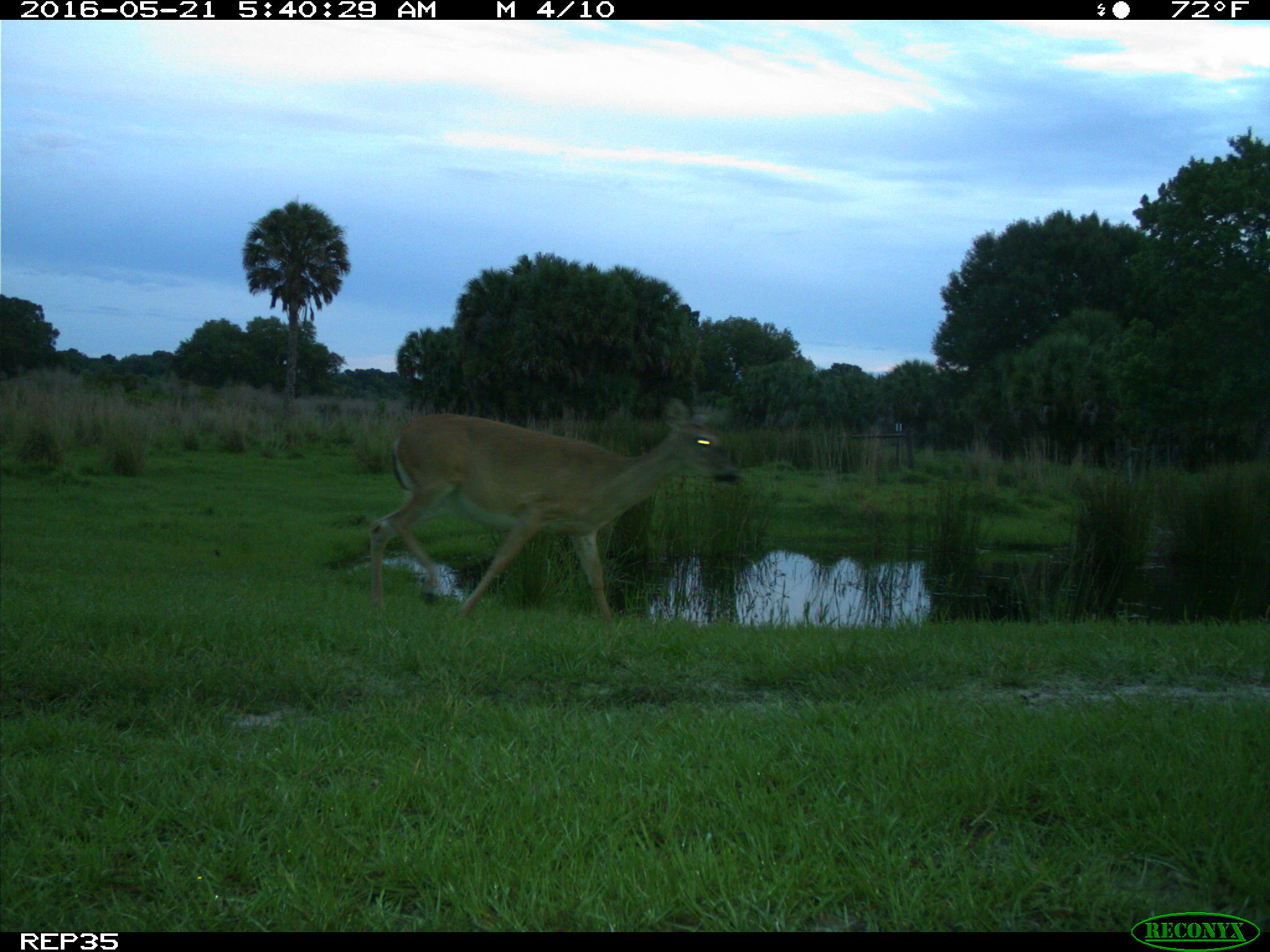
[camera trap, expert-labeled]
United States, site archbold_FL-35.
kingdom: Animalia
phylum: Chordata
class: Mammalia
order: Artiodactyla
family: Cervidae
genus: Odocoileus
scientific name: Odocoileus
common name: deer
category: unidentified deer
Unidentified deer (deer) (Odocoileus).